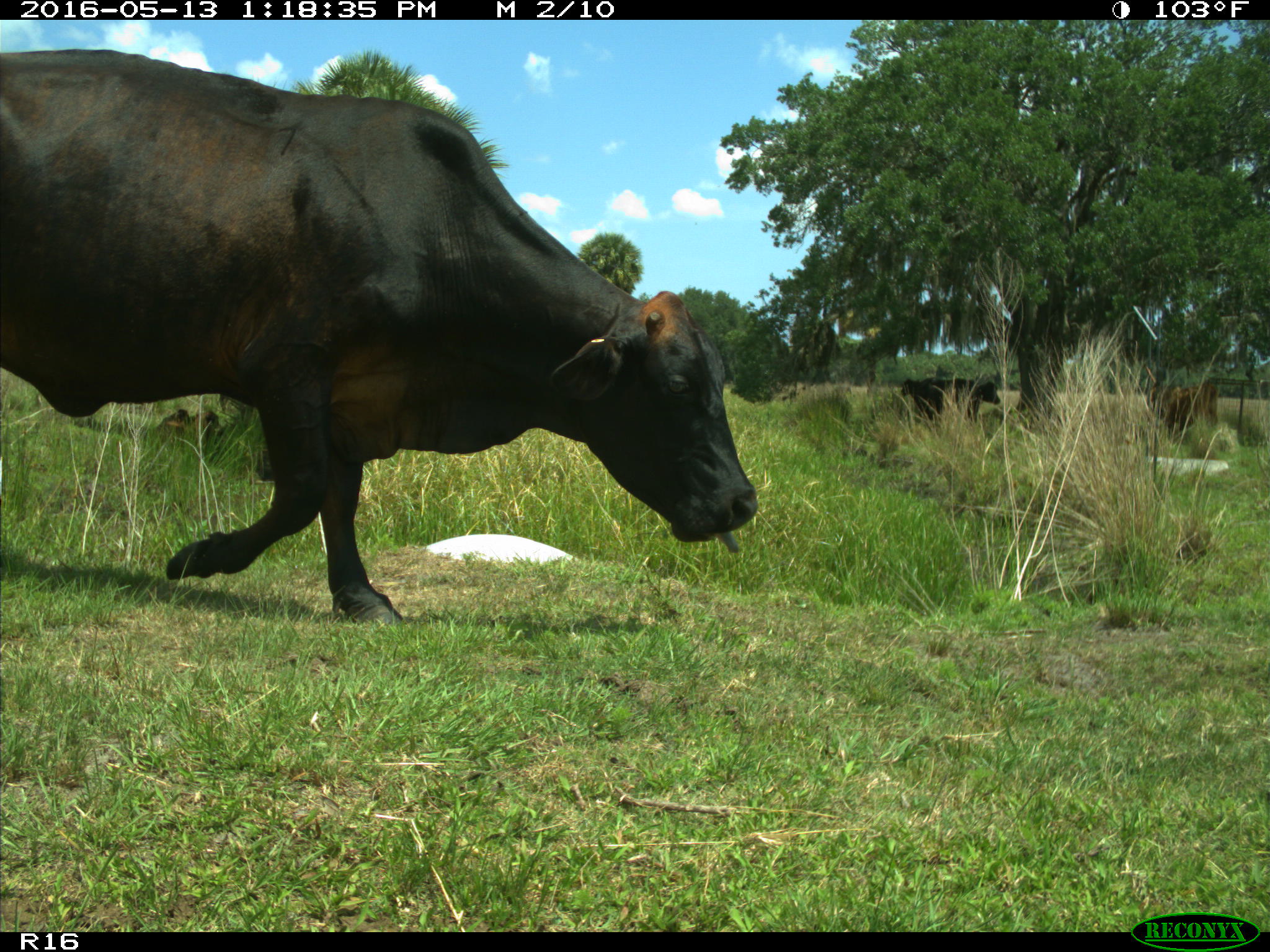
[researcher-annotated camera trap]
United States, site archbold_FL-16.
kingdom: Animalia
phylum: Chordata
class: Mammalia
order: Artiodactyla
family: Bovidae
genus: Bos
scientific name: Bos taurus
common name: domestic cow